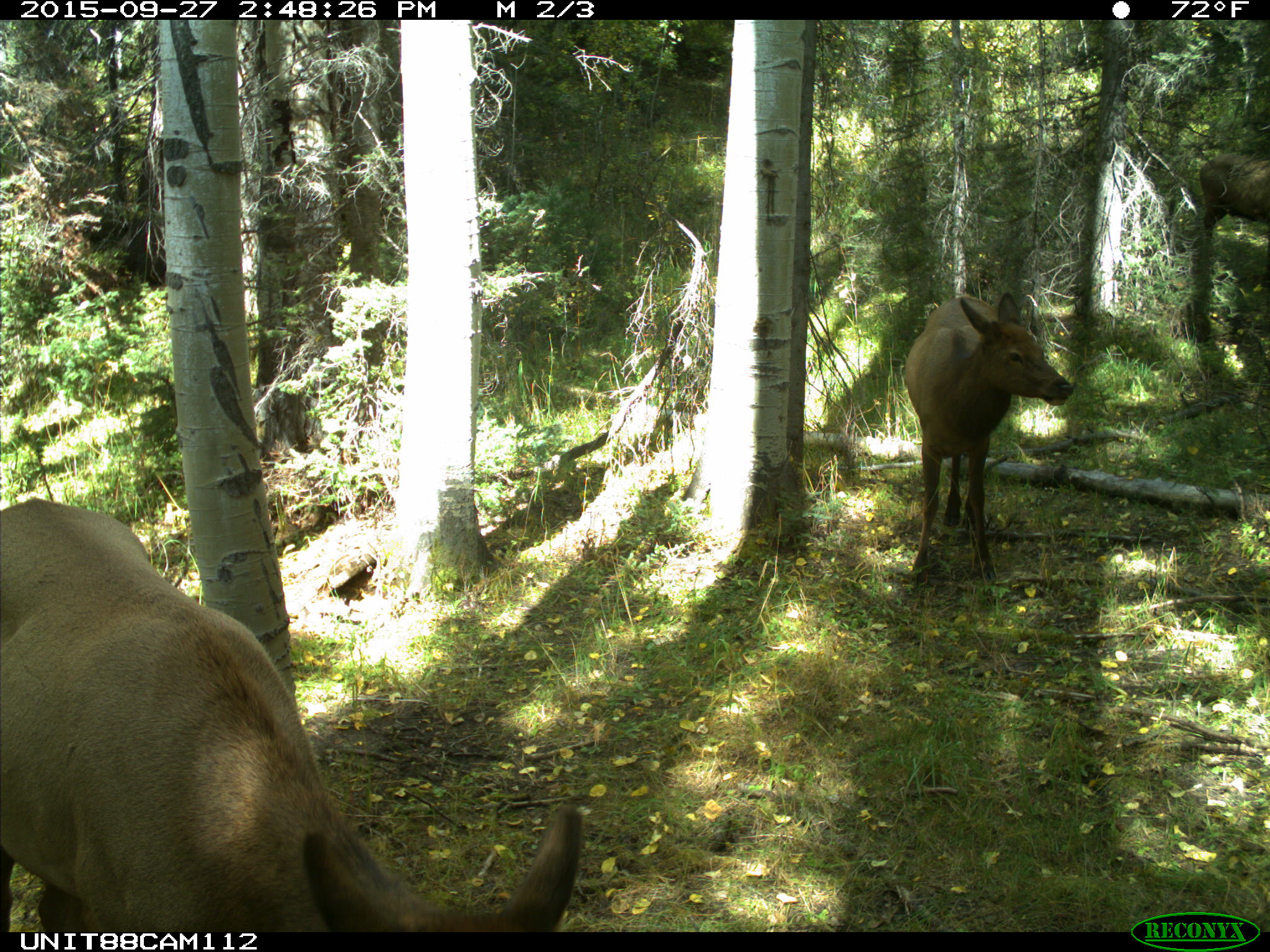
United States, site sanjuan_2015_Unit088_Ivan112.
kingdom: Animalia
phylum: Chordata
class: Mammalia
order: Artiodactyla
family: Cervidae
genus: Cervus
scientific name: Cervus elaphus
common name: red deer